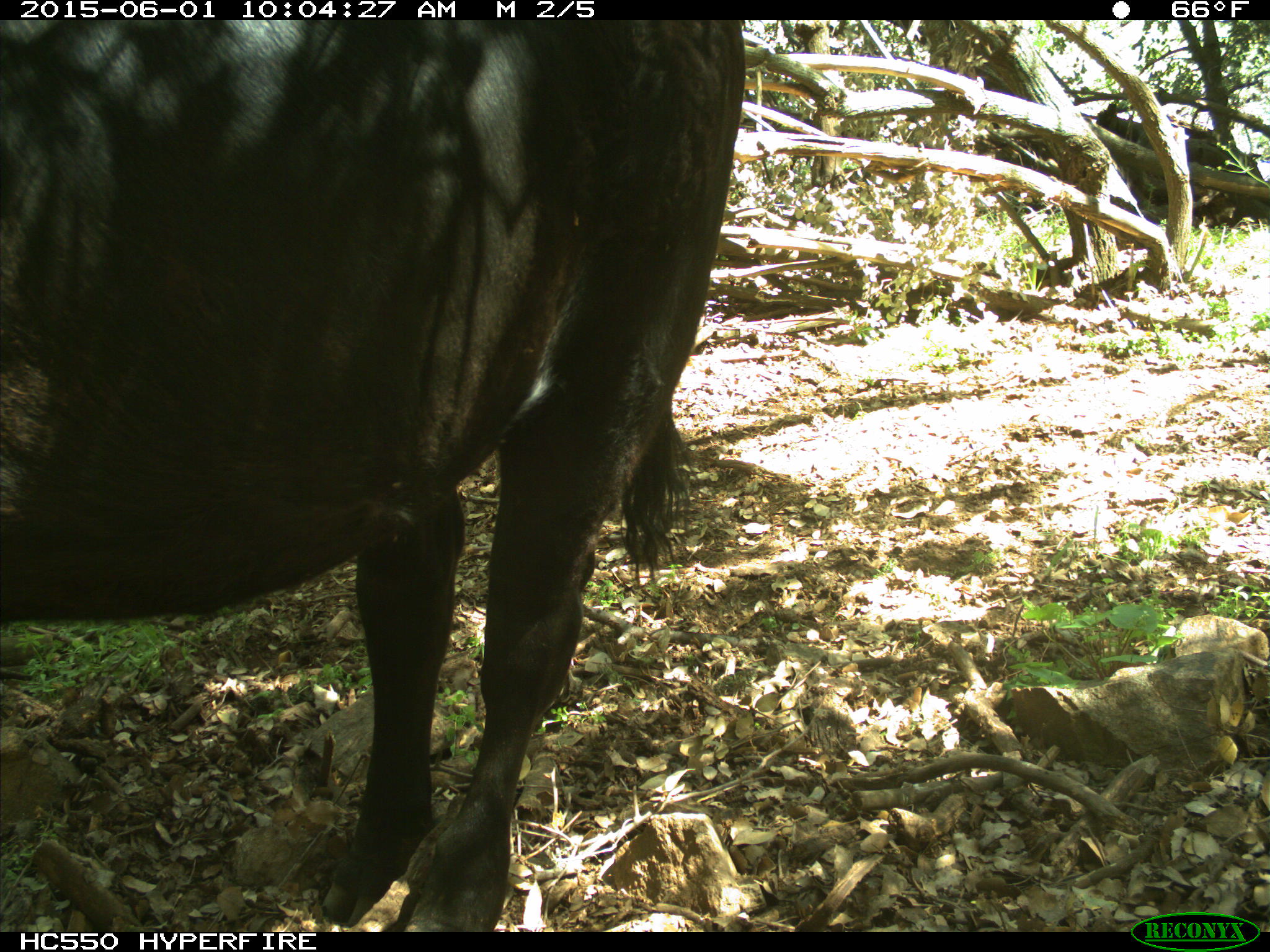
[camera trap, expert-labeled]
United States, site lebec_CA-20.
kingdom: Animalia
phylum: Chordata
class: Mammalia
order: Artiodactyla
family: Bovidae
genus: Bos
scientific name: Bos taurus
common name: domestic cow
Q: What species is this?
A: Bos taurus (domestic cow).